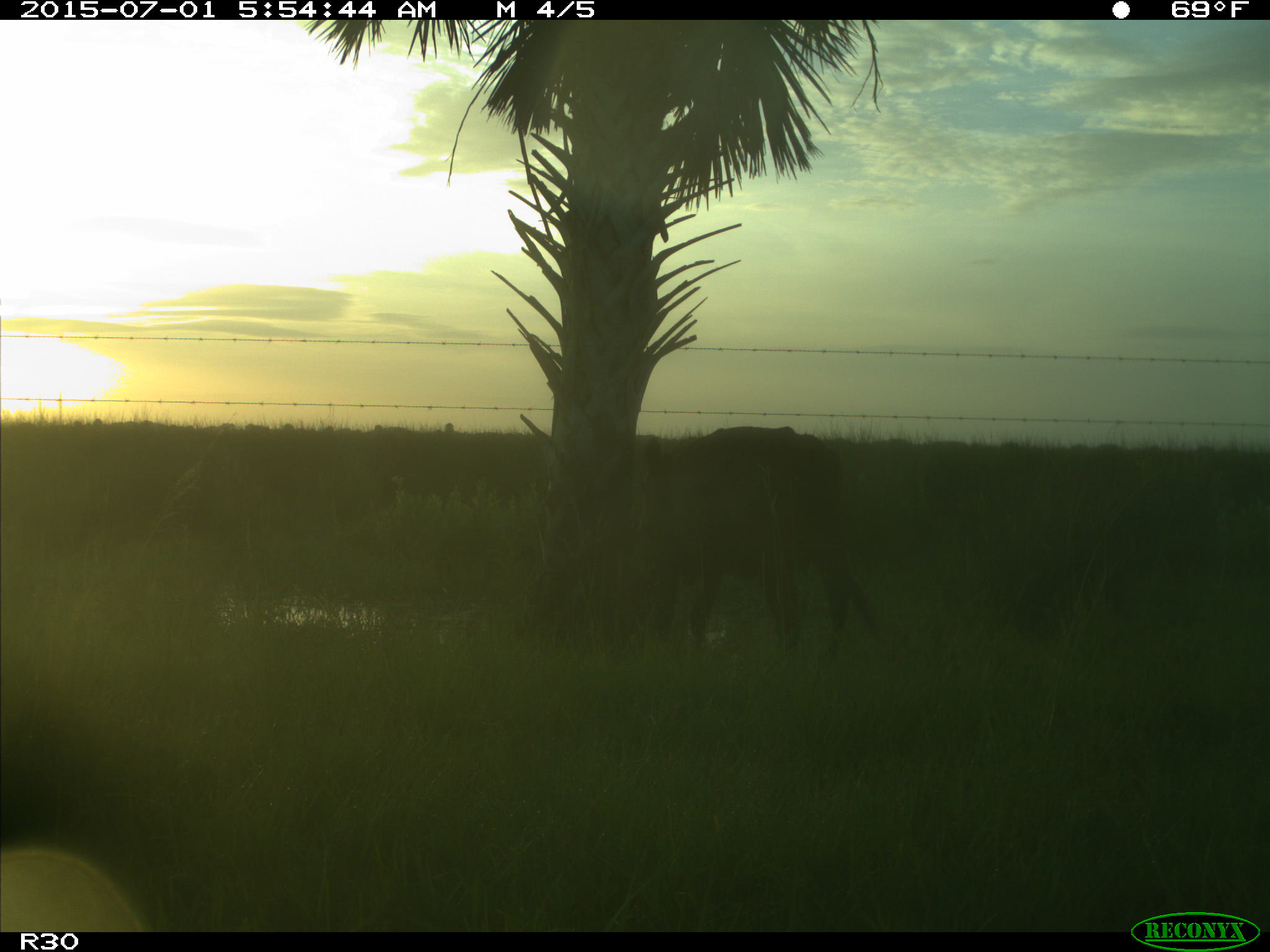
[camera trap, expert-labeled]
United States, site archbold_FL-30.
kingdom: Animalia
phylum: Chordata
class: Mammalia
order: Artiodactyla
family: Bovidae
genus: Bos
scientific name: Bos taurus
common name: domestic cow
Bos taurus (domestic cow).